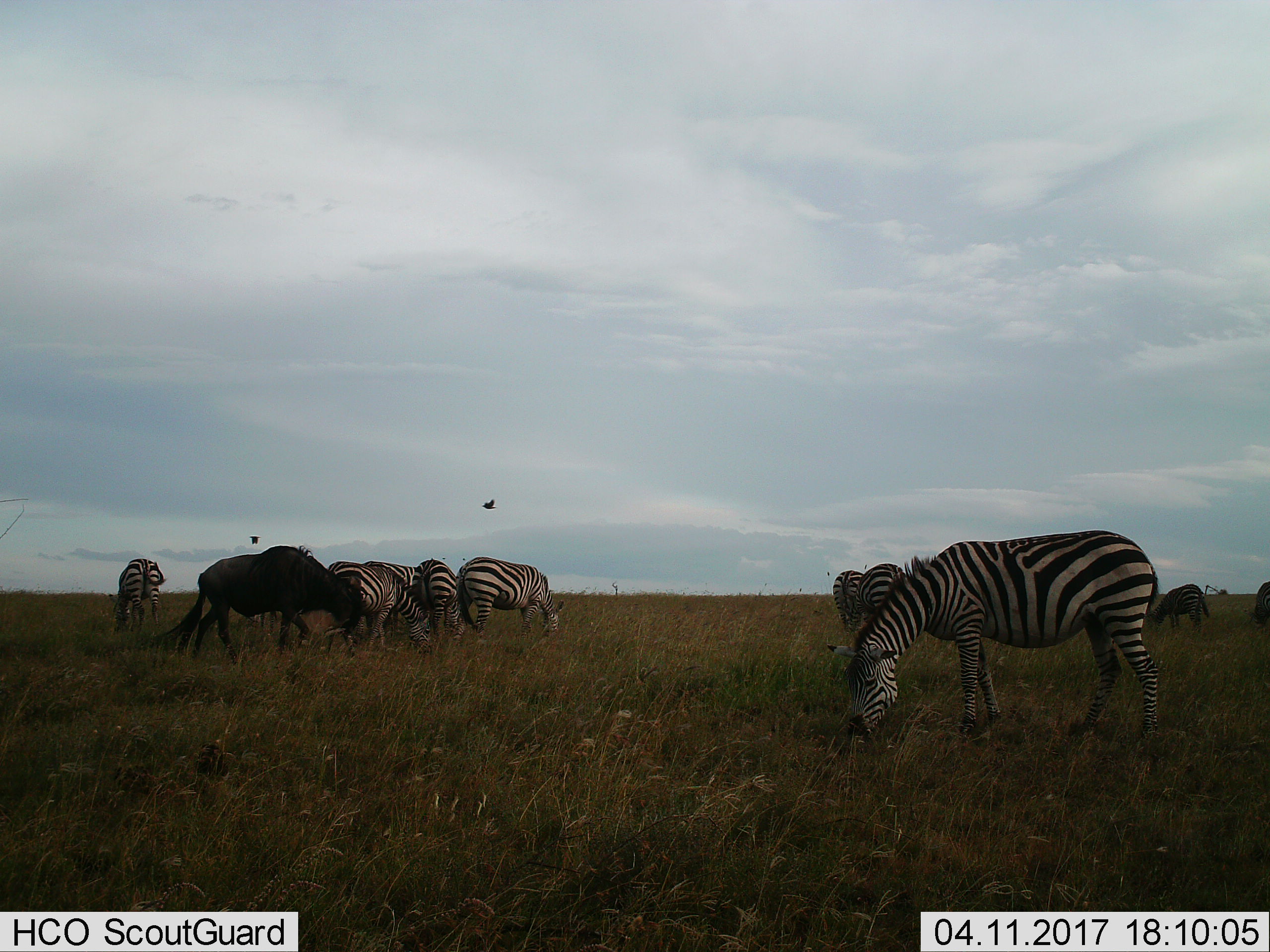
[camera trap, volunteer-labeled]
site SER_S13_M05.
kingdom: Animalia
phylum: Chordata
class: Mammalia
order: Artiodactyla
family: Bovidae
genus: Connochaetes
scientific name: Connochaetes taurinus taurinus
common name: blue wildebeest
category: wildebeestblue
Wildebeestblue (blue wildebeest) (Connochaetes taurinus taurinus), count 1. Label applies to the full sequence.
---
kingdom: Animalia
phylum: Chordata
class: Mammalia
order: Perissodactyla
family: Equidae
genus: Equus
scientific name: Equus quagga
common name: plains zebra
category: zebraplains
Zebraplains (plains zebra) (Equus quagga), count 10. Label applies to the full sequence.